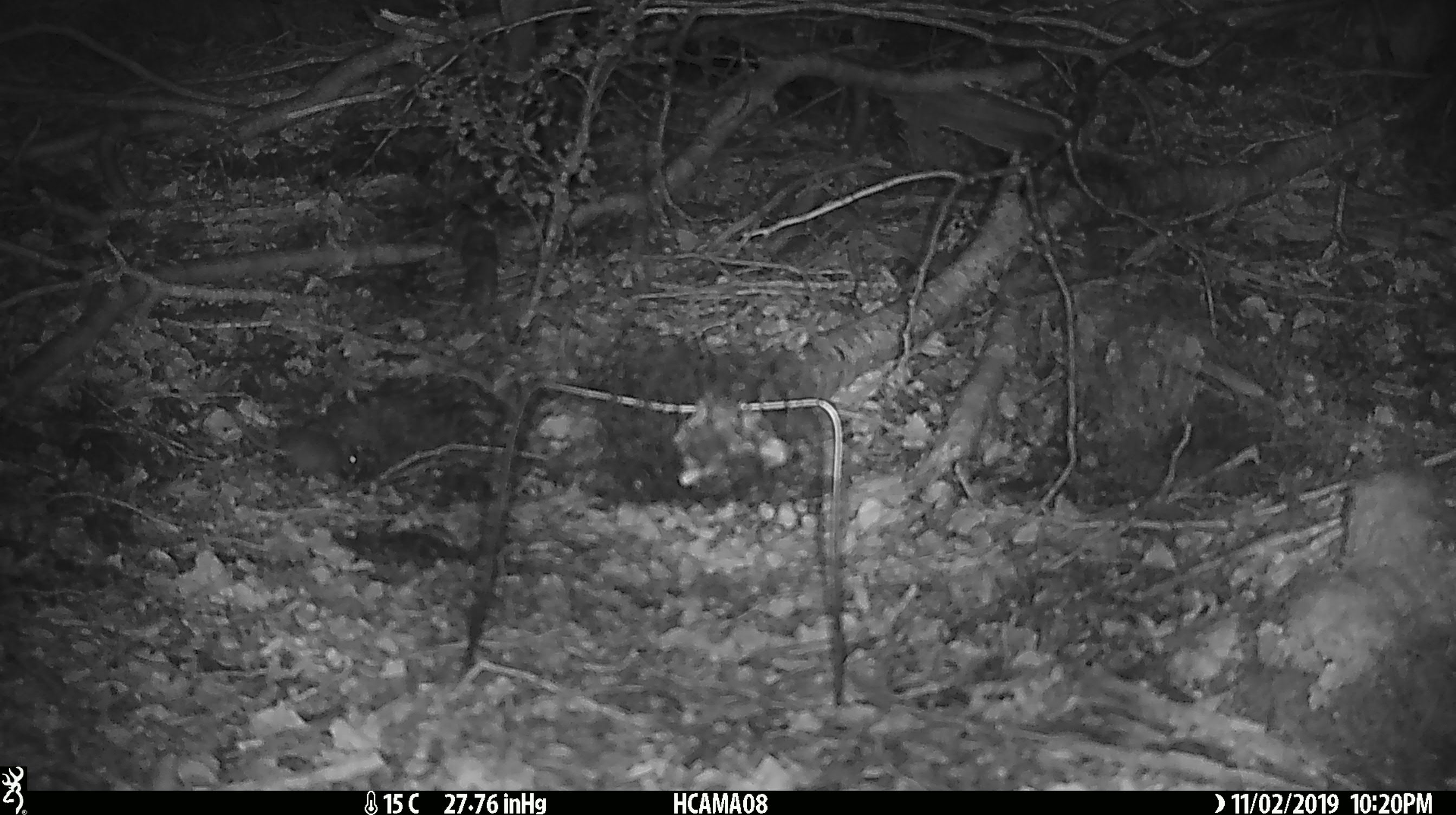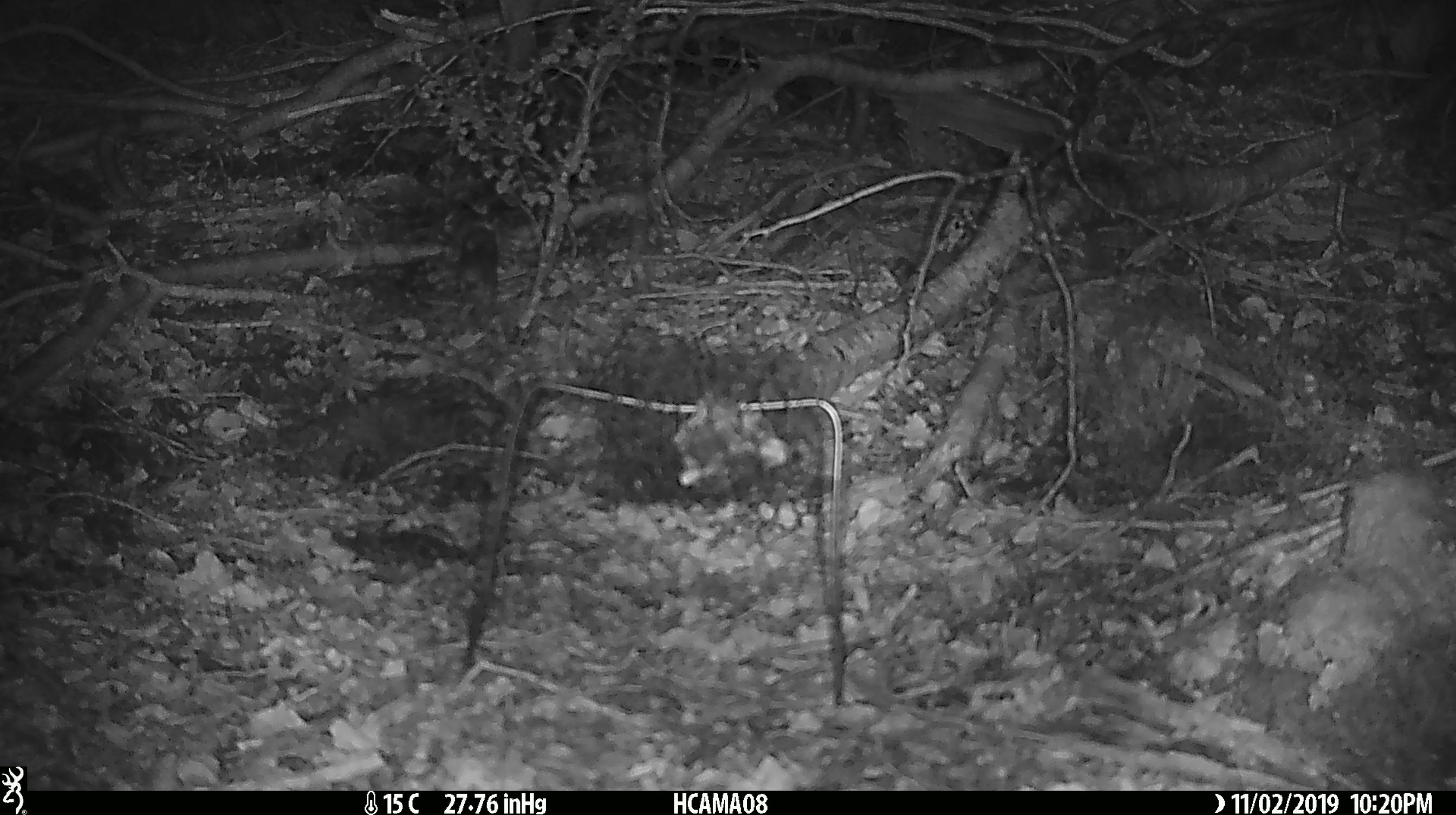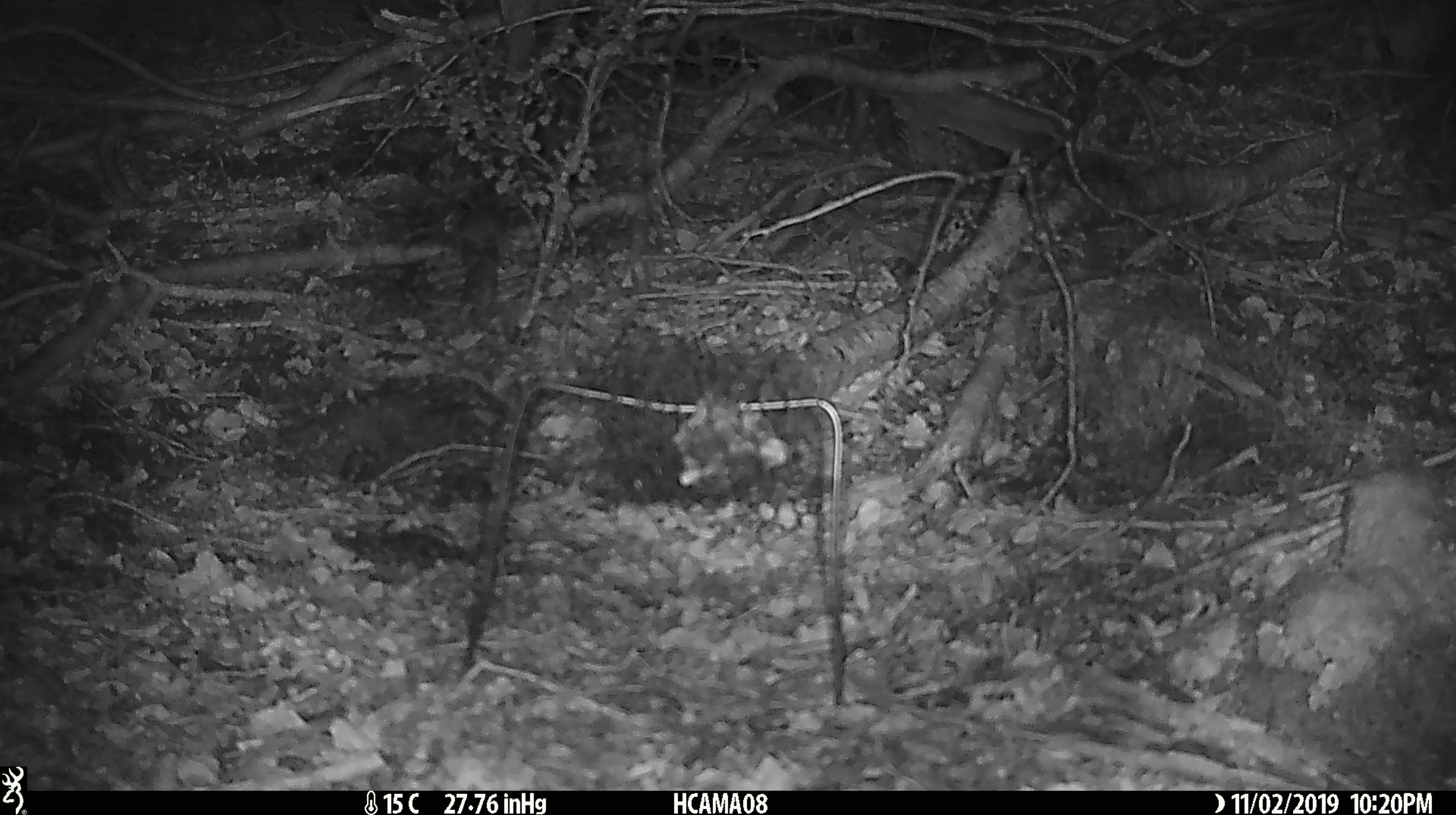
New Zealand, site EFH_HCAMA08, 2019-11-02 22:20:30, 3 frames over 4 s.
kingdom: Animalia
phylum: Chordata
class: Mammalia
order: Rodentia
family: Muridae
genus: Mus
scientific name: Mus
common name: mouse